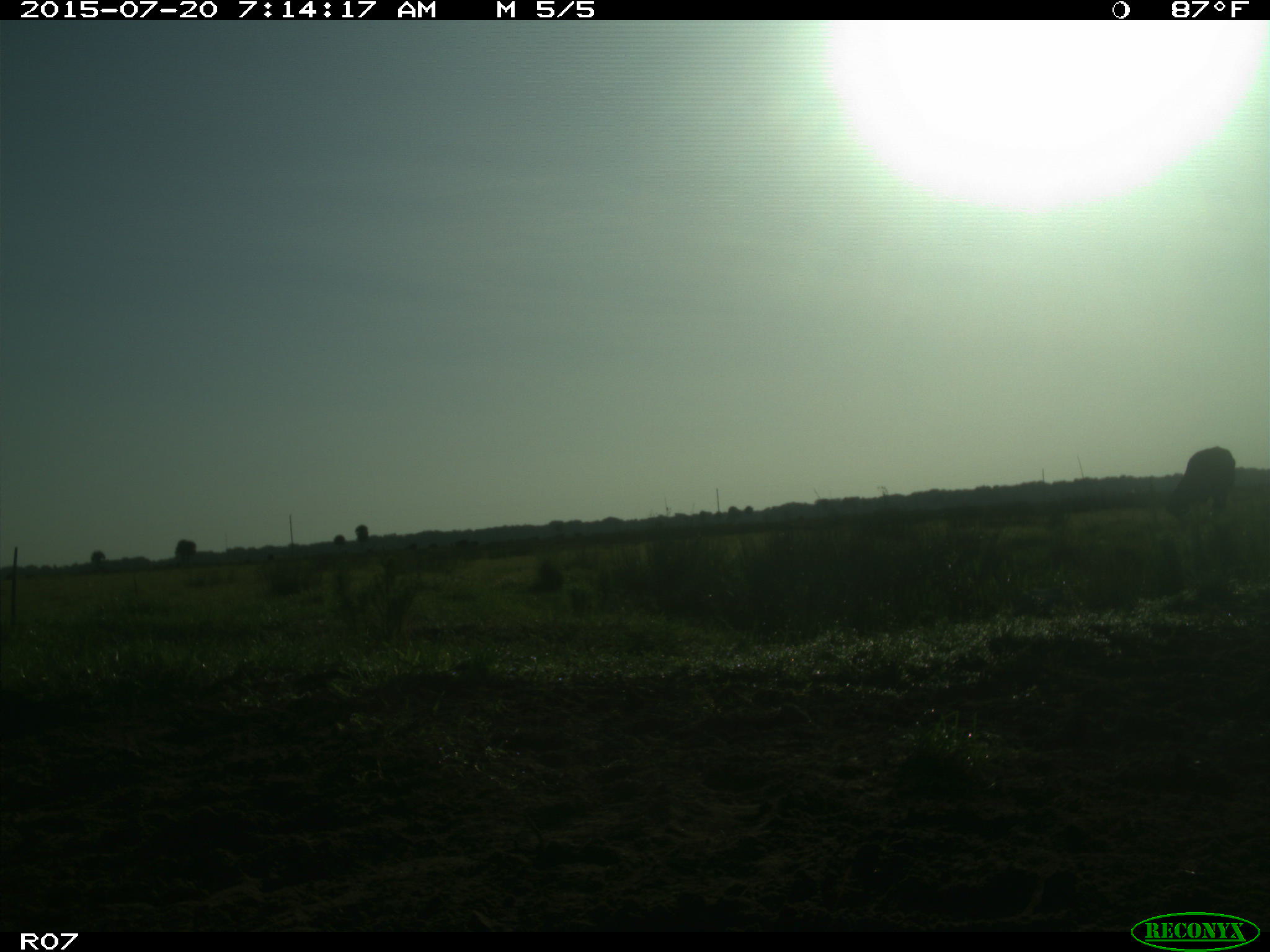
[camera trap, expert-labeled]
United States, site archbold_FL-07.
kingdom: Animalia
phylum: Chordata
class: Mammalia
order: Artiodactyla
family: Bovidae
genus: Bos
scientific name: Bos taurus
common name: domestic cow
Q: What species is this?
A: Bos taurus (domestic cow).